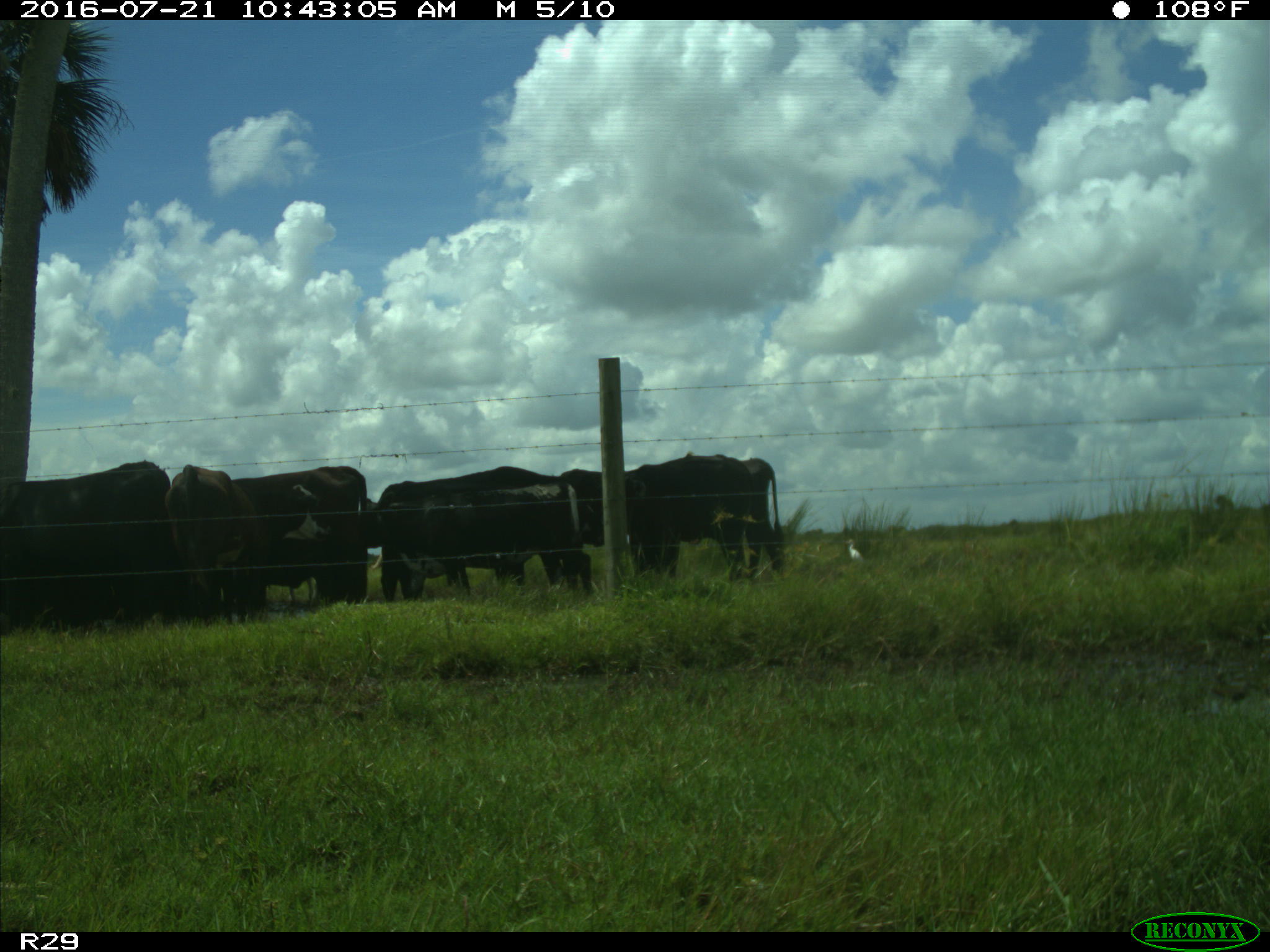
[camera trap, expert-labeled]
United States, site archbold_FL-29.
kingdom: Animalia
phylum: Chordata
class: Mammalia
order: Artiodactyla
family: Bovidae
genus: Bos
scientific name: Bos taurus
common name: domestic cow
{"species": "Bos taurus (domestic cow)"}